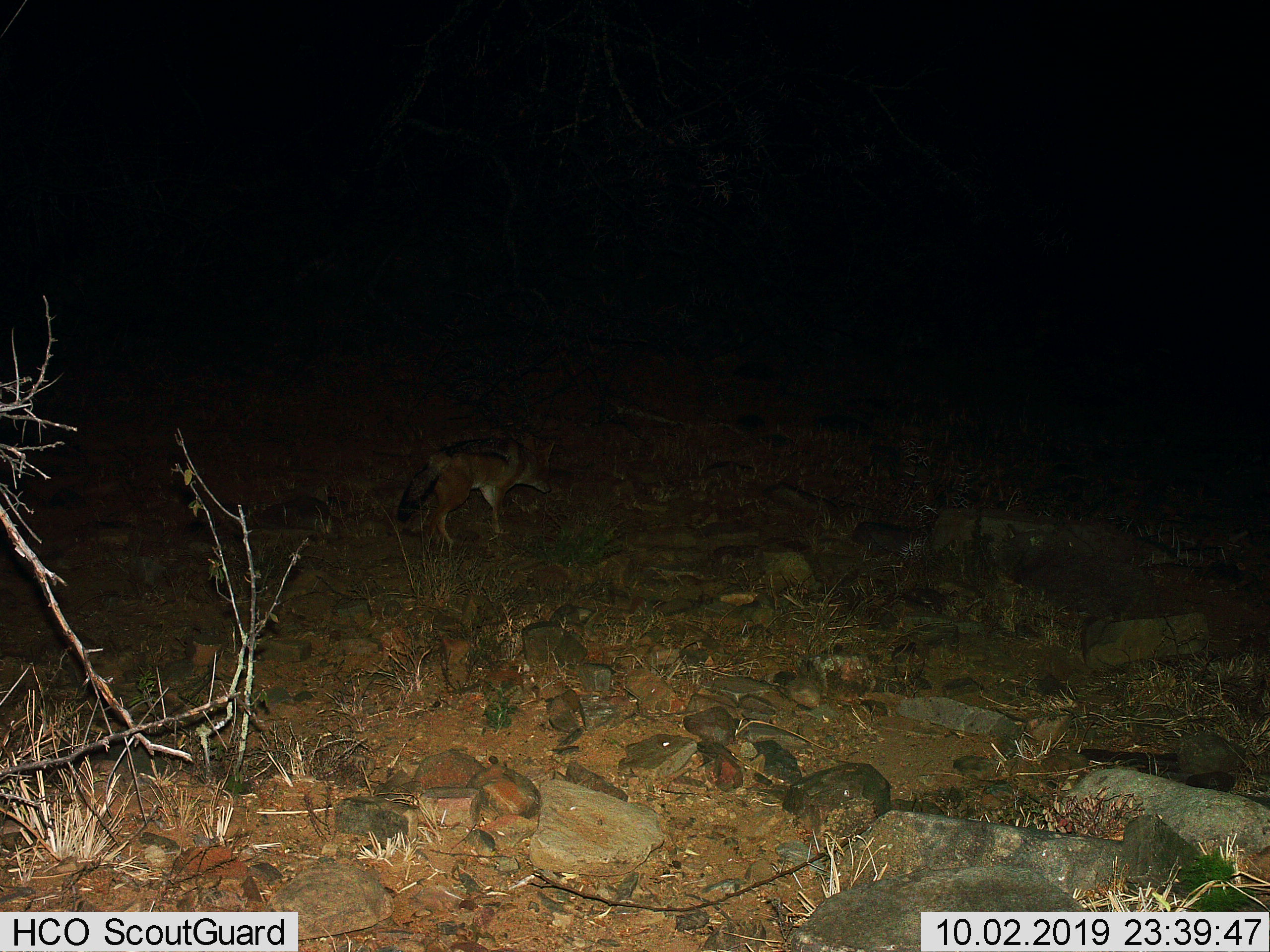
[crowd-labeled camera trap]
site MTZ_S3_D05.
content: unidentified animal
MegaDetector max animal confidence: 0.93